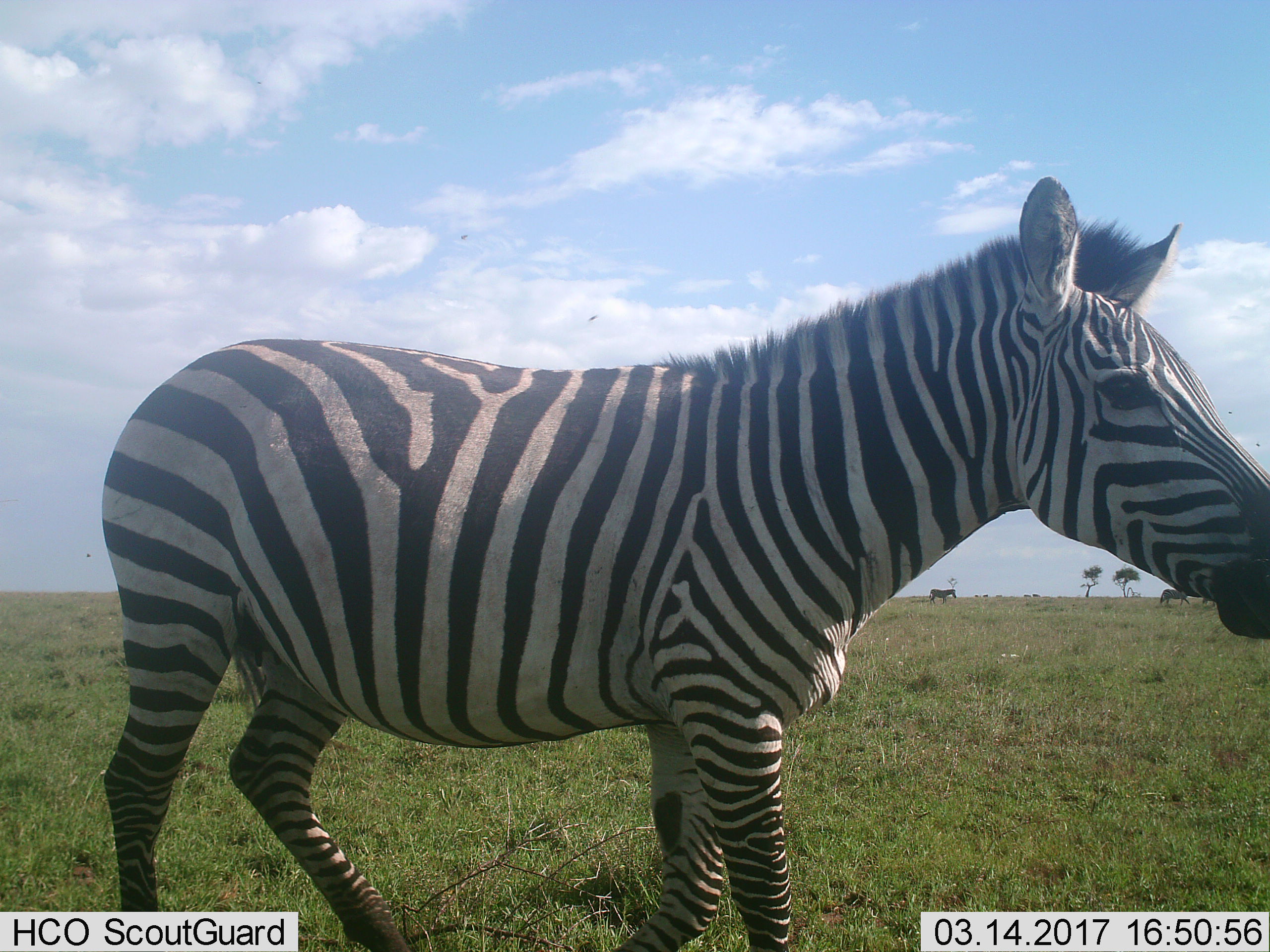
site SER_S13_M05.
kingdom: Animalia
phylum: Chordata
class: Mammalia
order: Perissodactyla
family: Equidae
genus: Equus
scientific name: Equus quagga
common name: plains zebra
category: zebraplains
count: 3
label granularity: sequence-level